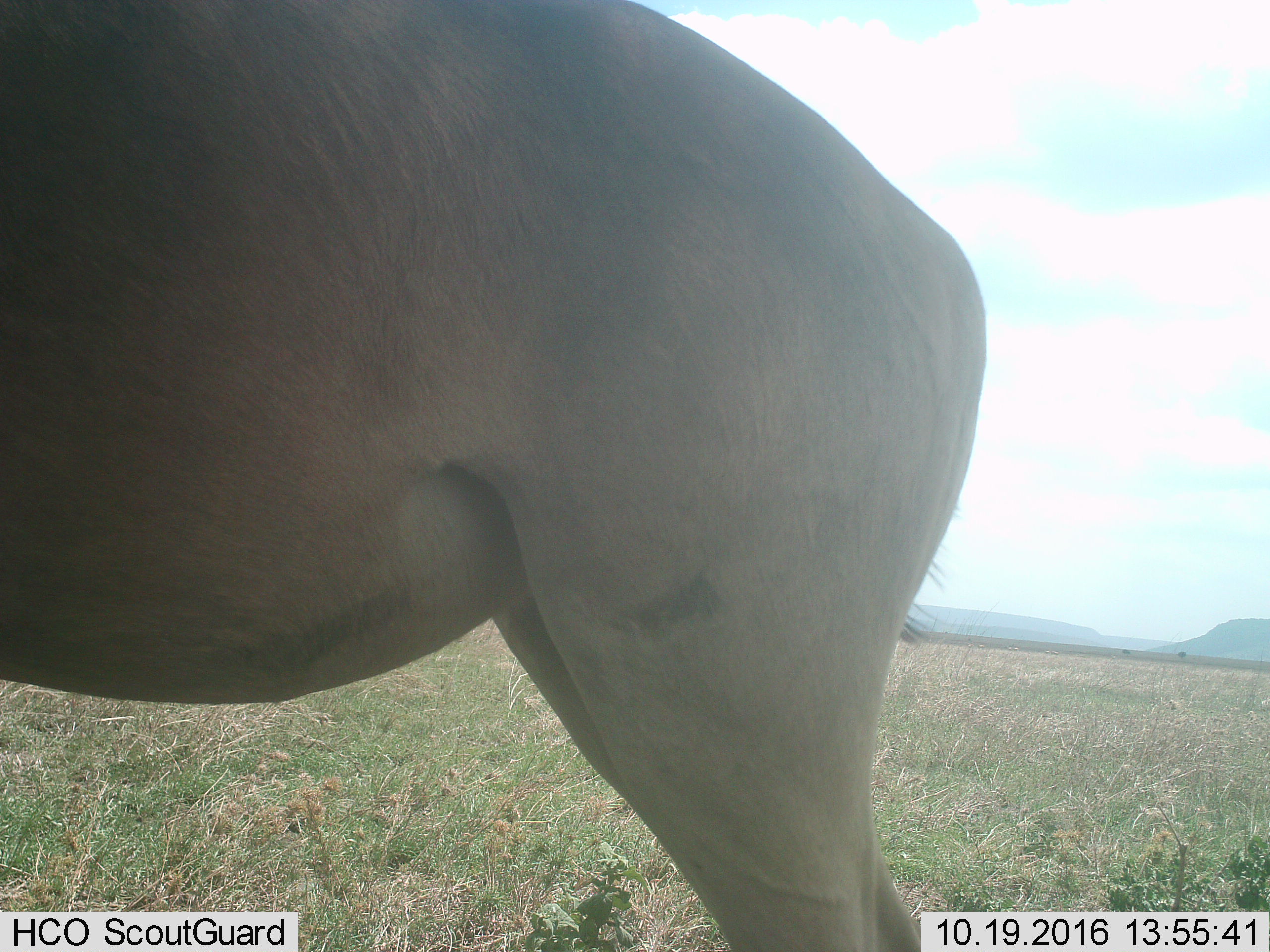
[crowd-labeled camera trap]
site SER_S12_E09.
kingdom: Animalia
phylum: Chordata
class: Mammalia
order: Artiodactyla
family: Bovidae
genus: Alcelaphus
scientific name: Alcelaphus buselaphus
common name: hartebeest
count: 1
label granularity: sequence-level